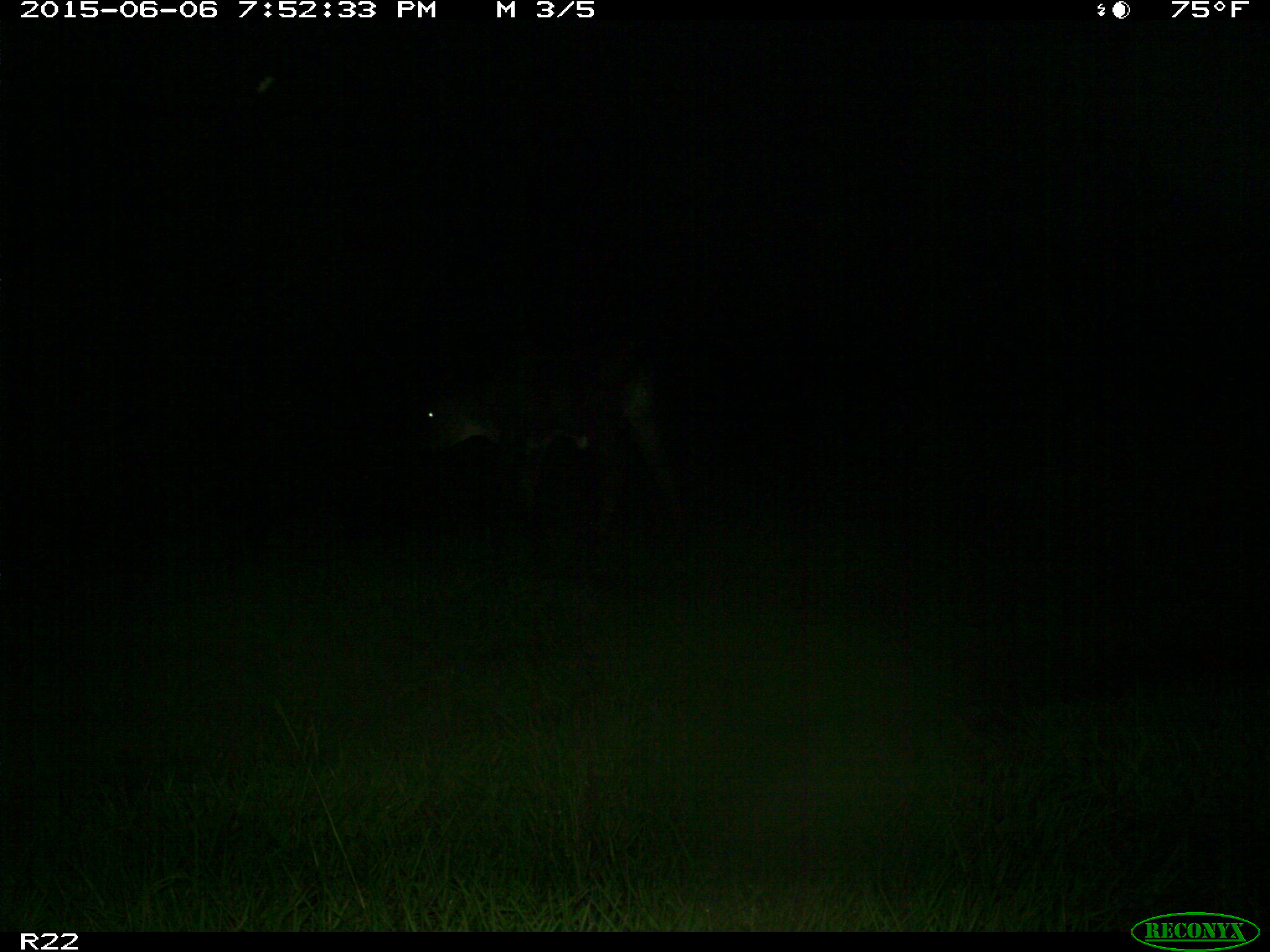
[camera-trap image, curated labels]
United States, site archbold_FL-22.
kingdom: Animalia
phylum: Chordata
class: Mammalia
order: Artiodactyla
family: Bovidae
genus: Bos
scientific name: Bos taurus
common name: domestic cow